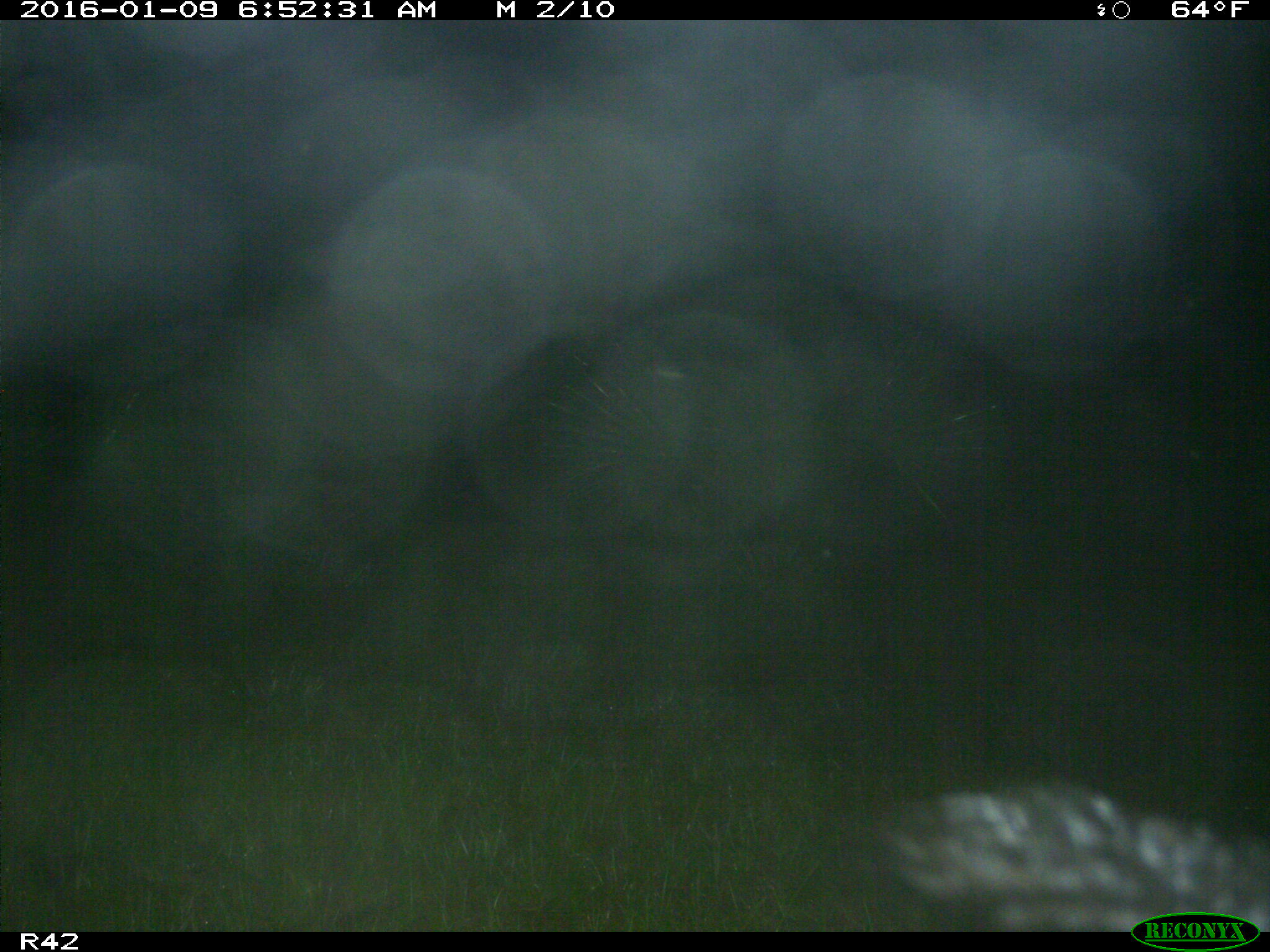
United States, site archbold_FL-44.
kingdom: Animalia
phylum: Chordata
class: Mammalia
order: Artiodactyla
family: Suidae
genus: Sus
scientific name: Sus scrofa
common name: wild boar